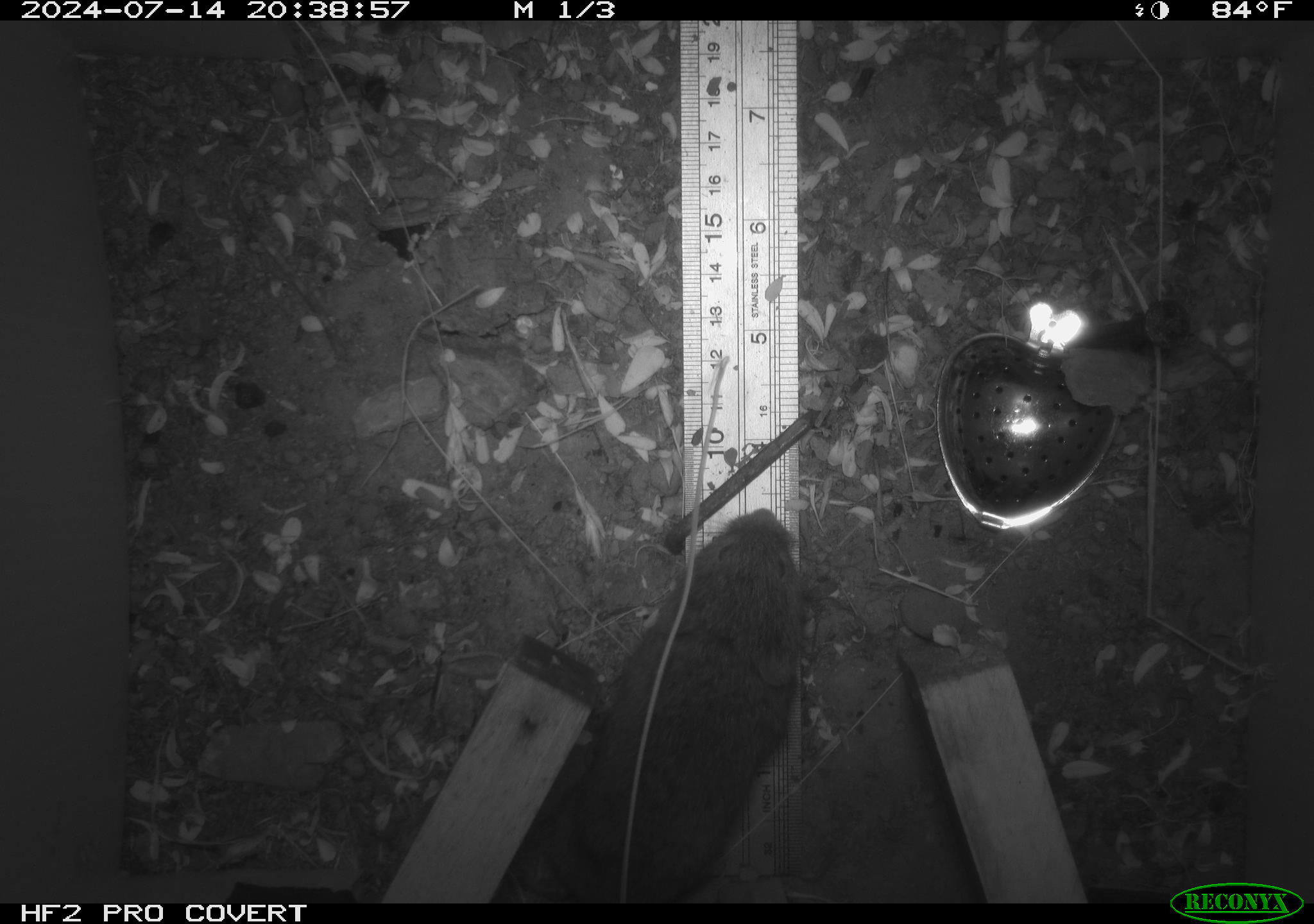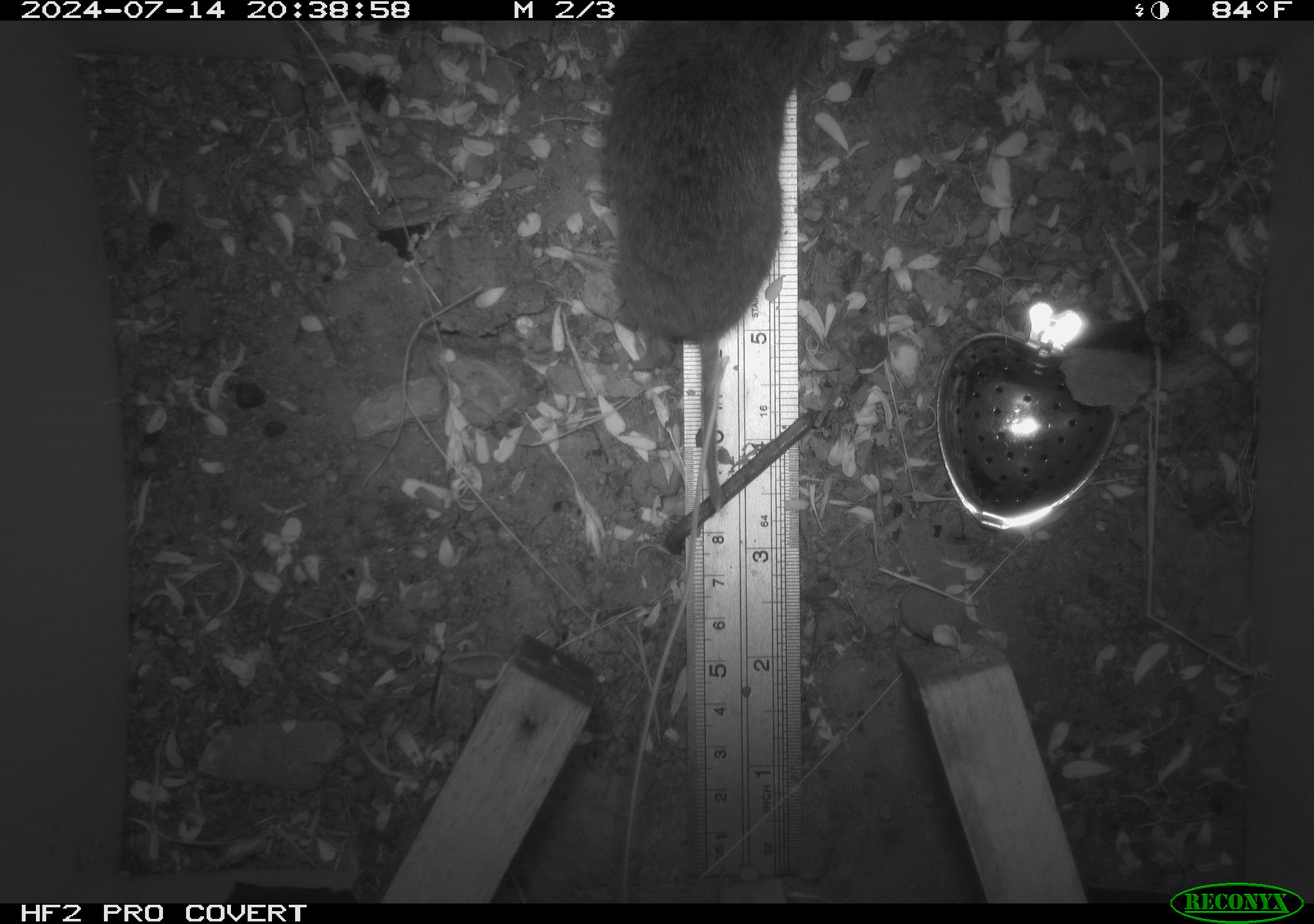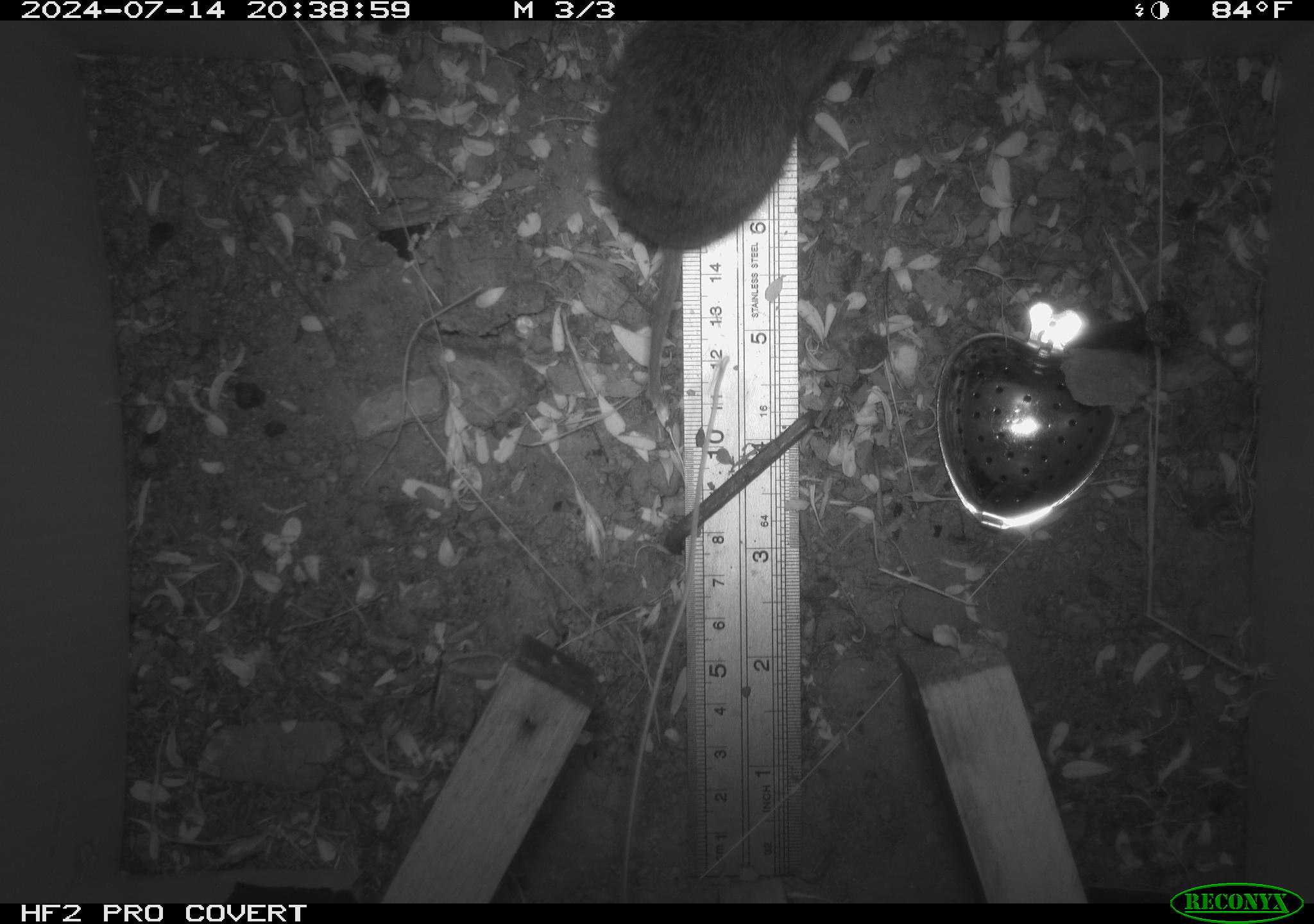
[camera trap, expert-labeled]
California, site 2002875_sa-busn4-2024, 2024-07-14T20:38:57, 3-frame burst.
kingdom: Animalia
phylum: Chordata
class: Mammalia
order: Rodentia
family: Cricetidae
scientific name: Arvicolinae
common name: voles, lemmings, and muskrats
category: arvicolinae subfamily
Arvicolinae subfamily (voles, lemmings, and muskrats) (Arvicolinae).